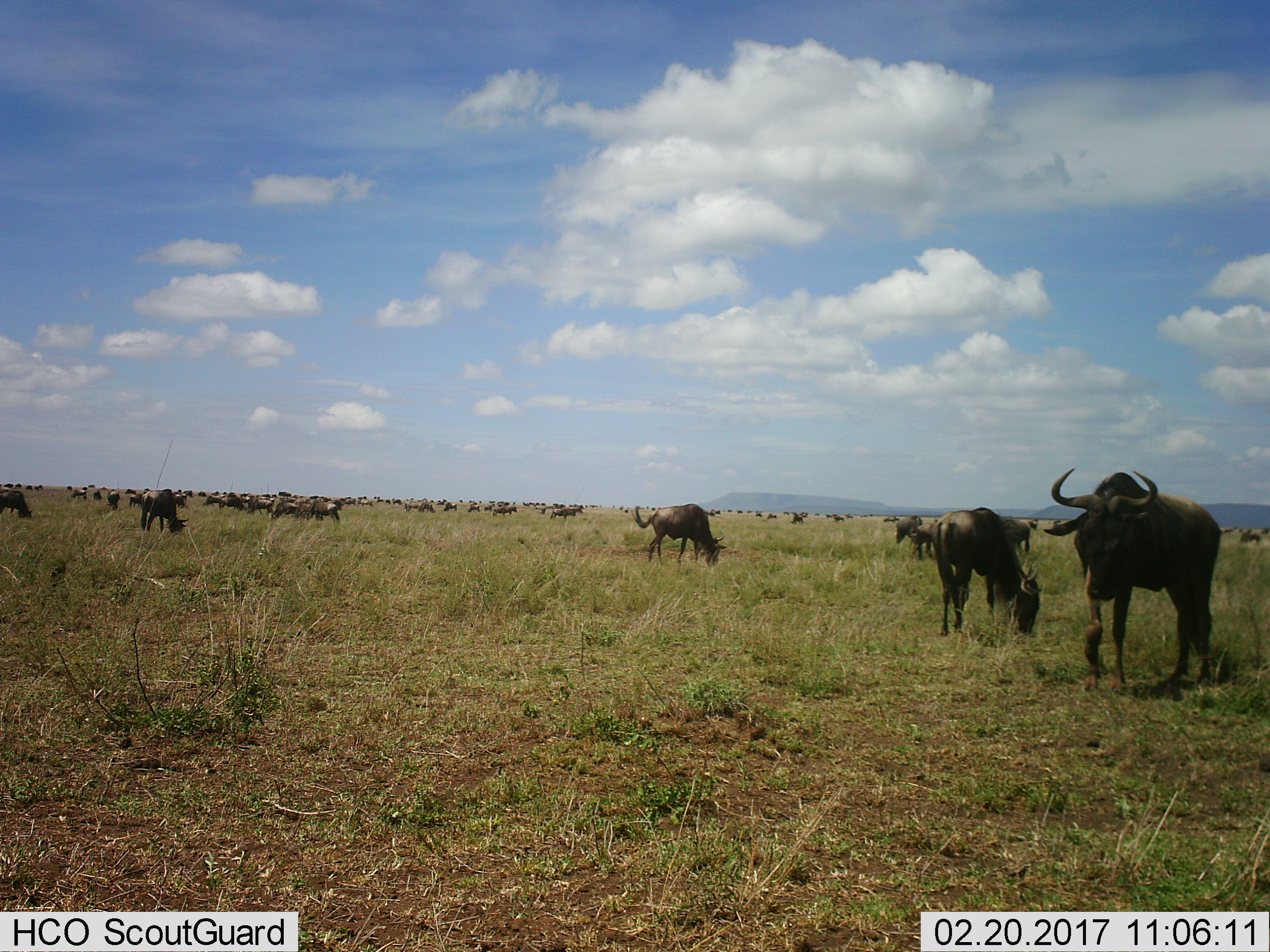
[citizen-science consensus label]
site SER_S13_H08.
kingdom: Animalia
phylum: Chordata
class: Mammalia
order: Artiodactyla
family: Bovidae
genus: Connochaetes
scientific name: Connochaetes taurinus taurinus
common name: blue wildebeest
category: wildebeestblue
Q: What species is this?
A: Wildebeestblue (blue wildebeest) (Connochaetes taurinus taurinus).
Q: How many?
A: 51+.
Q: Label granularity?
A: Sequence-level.